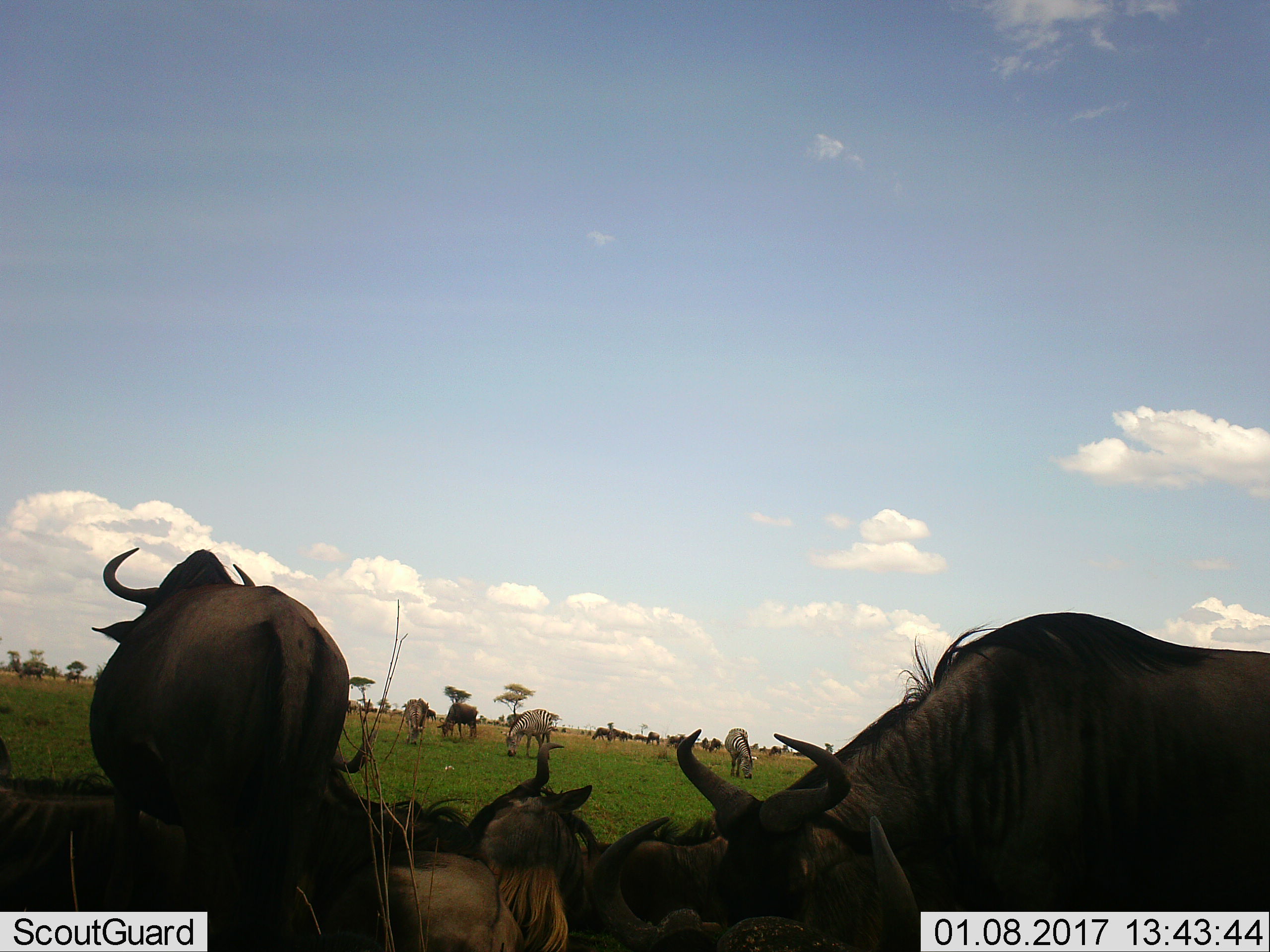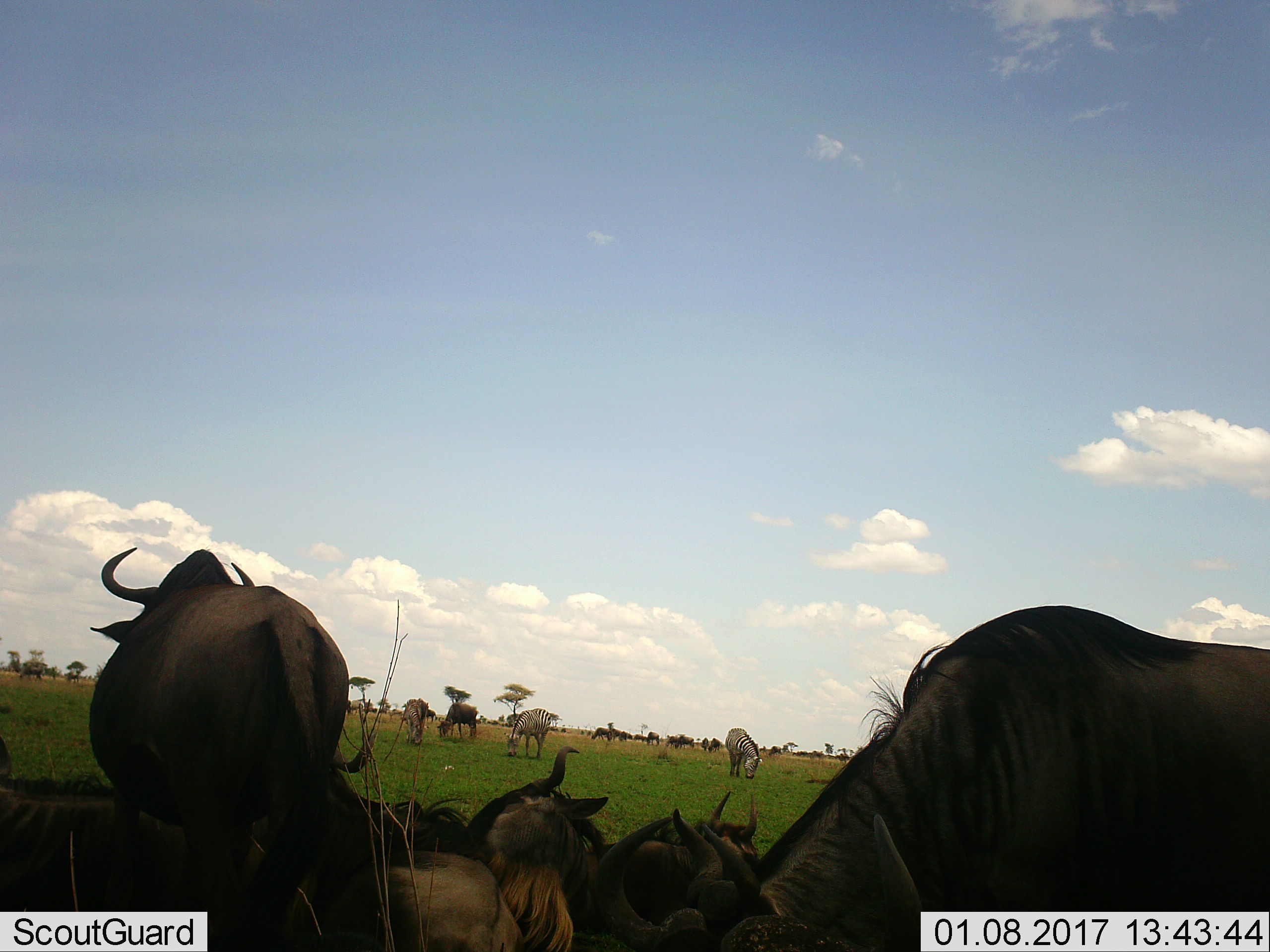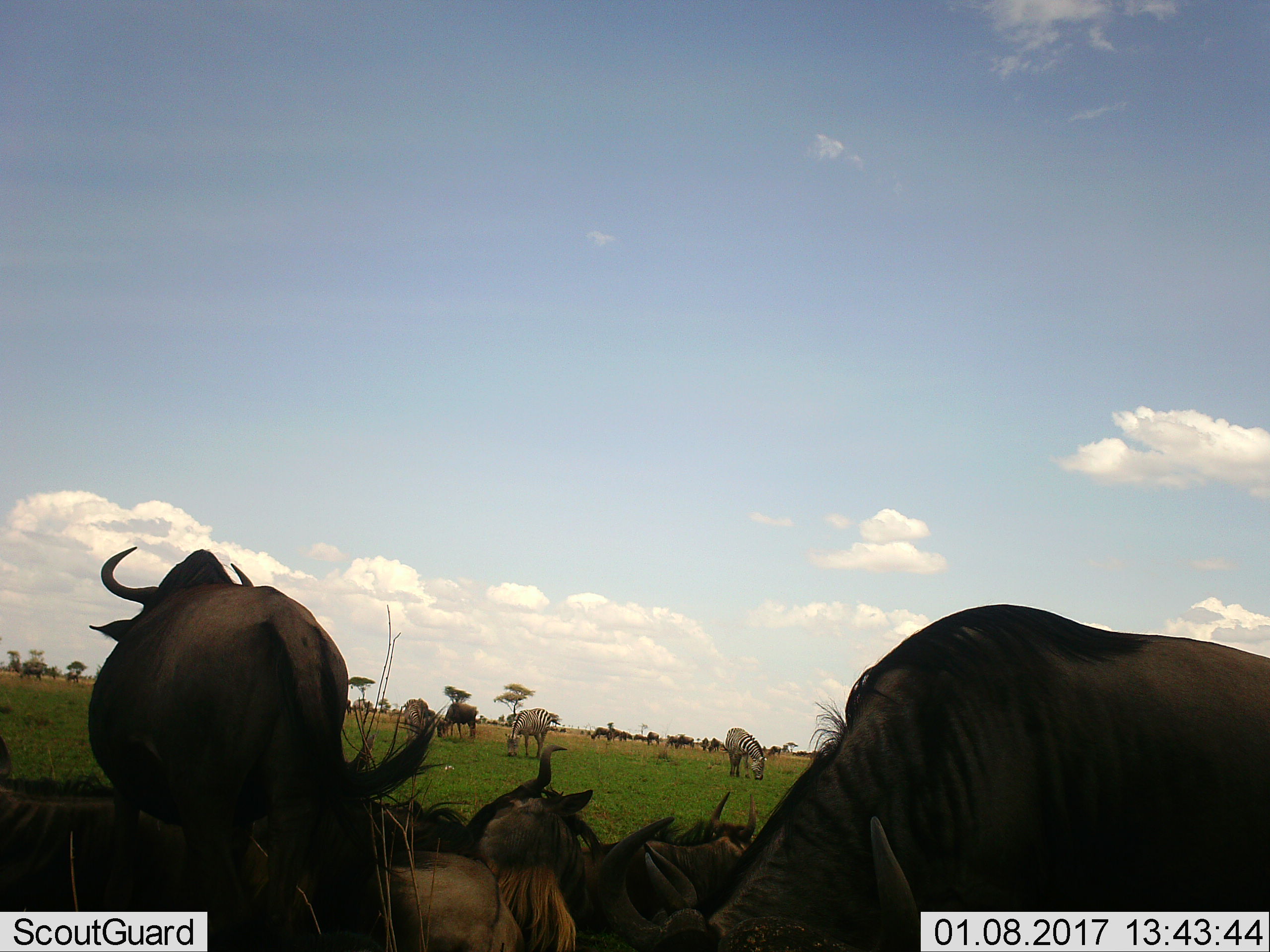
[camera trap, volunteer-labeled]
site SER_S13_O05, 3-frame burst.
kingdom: Animalia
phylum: Chordata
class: Mammalia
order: Artiodactyla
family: Bovidae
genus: Connochaetes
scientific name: Connochaetes taurinus taurinus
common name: blue wildebeest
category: wildebeestblue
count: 11-50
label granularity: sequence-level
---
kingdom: Animalia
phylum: Chordata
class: Mammalia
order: Perissodactyla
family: Equidae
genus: Equus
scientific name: Equus quagga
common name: plains zebra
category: zebraplains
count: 3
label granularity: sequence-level